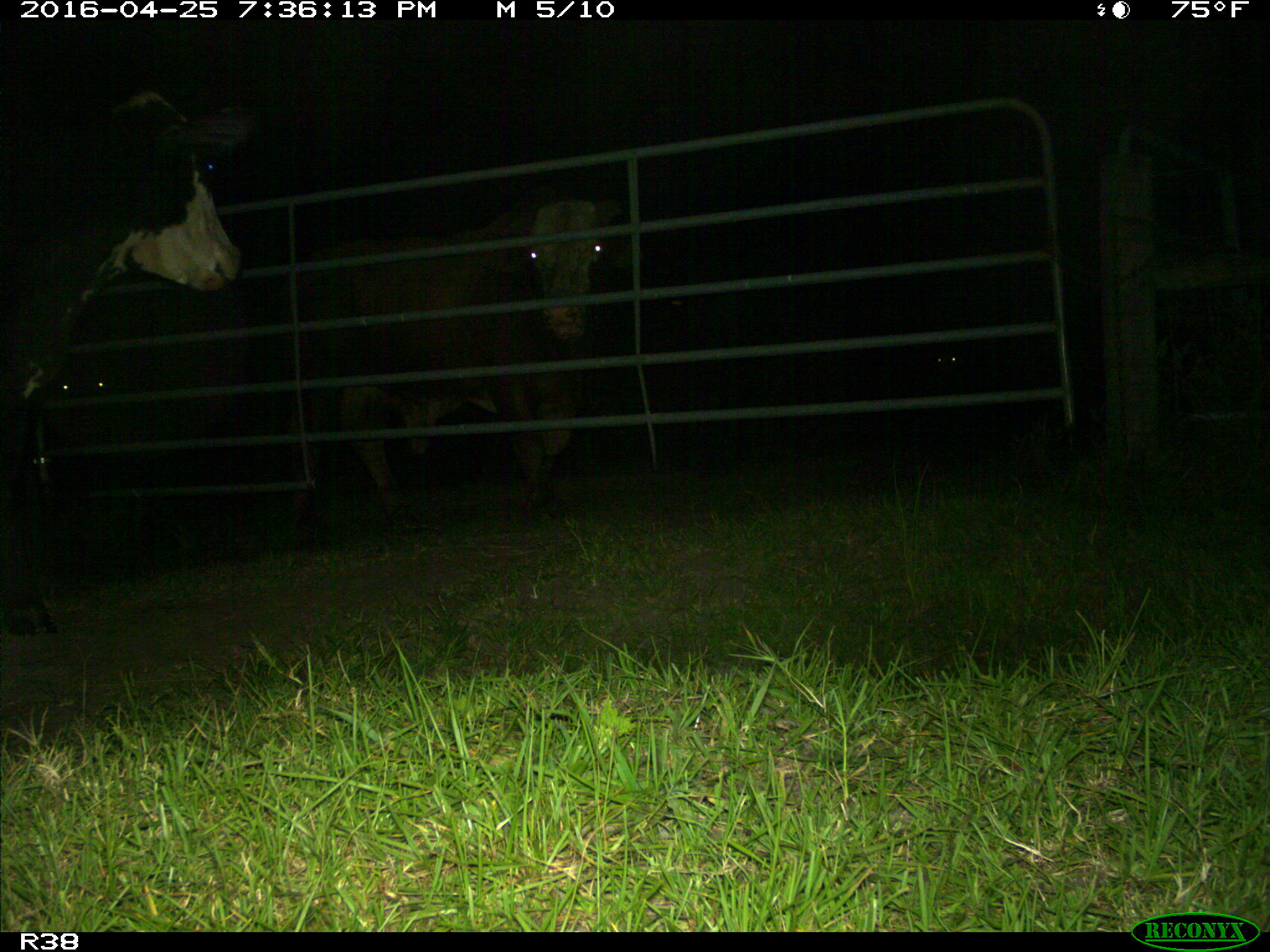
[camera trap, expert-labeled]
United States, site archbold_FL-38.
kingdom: Animalia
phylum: Chordata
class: Mammalia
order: Artiodactyla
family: Bovidae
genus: Bos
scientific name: Bos taurus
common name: domestic cow